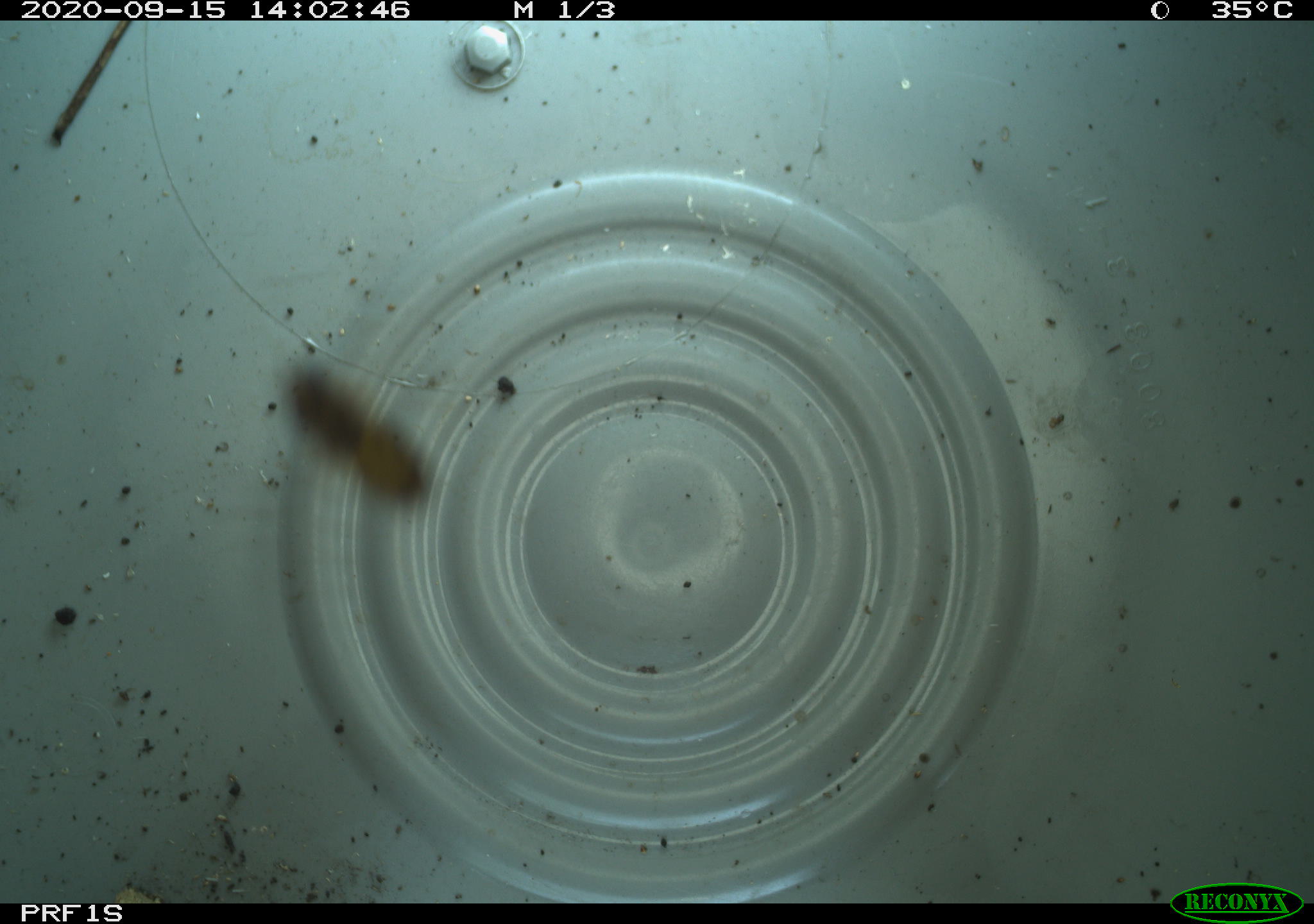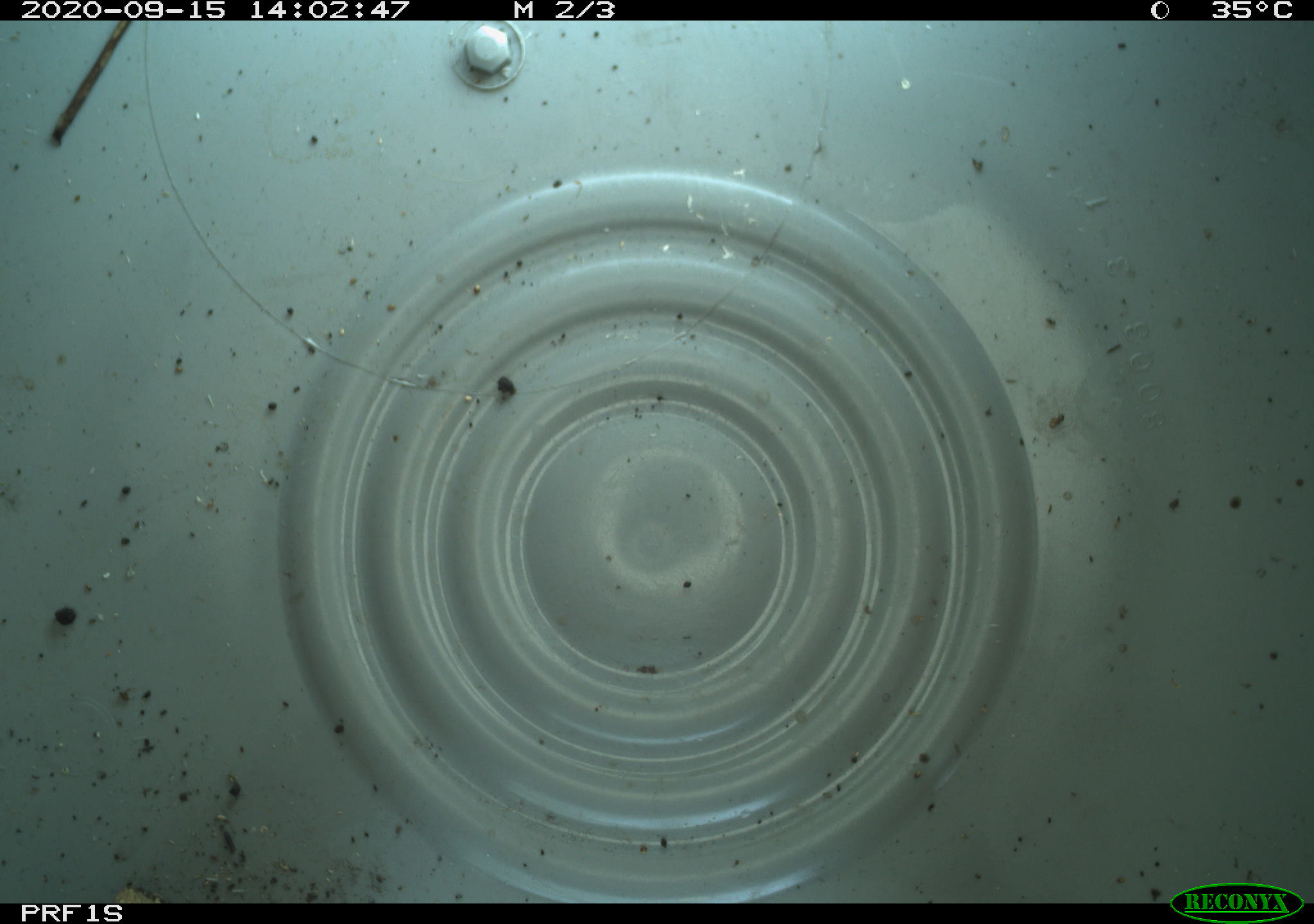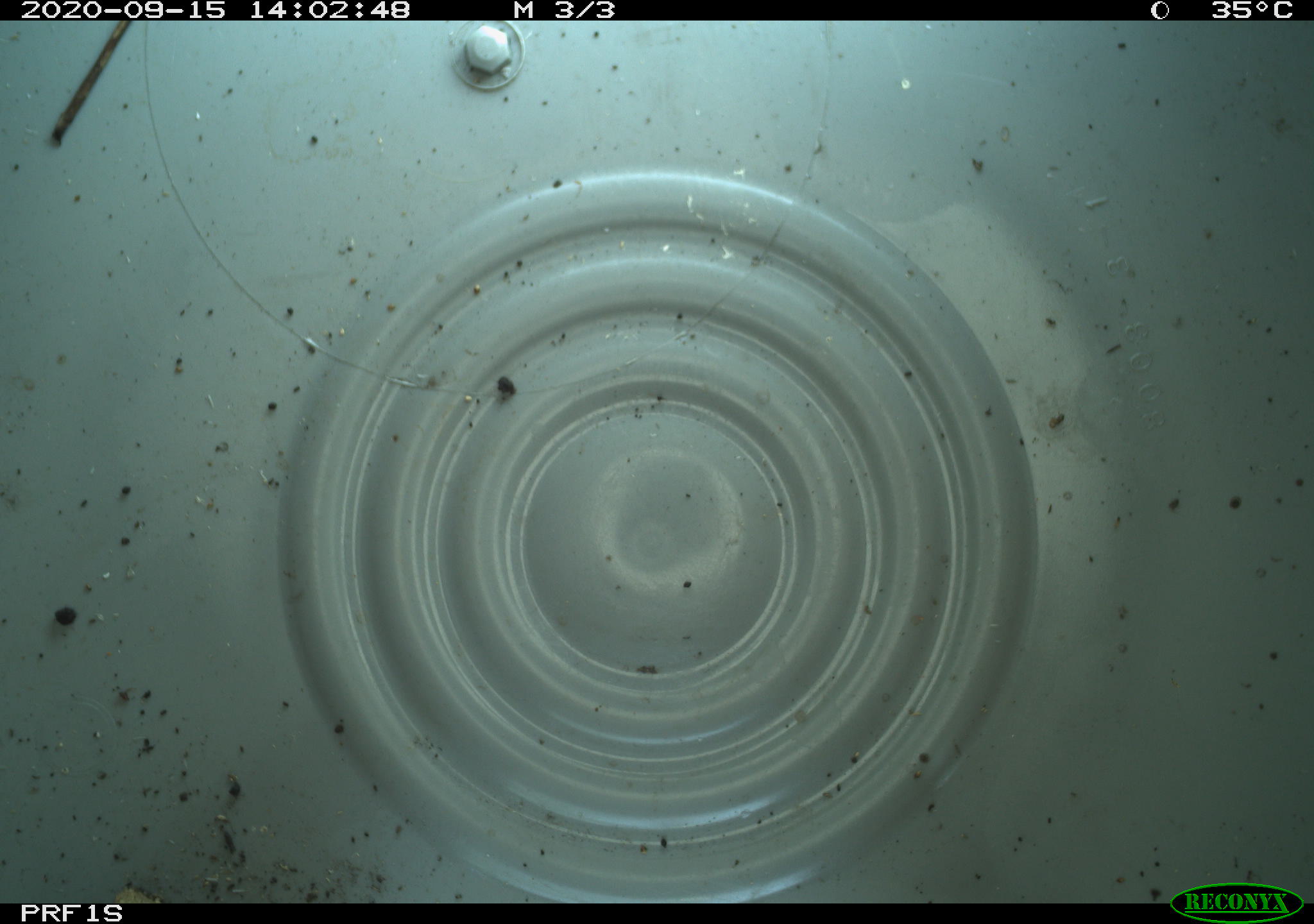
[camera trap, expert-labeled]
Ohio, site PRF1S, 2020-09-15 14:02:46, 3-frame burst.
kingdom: Animalia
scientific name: Animalia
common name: animal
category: invertebrate